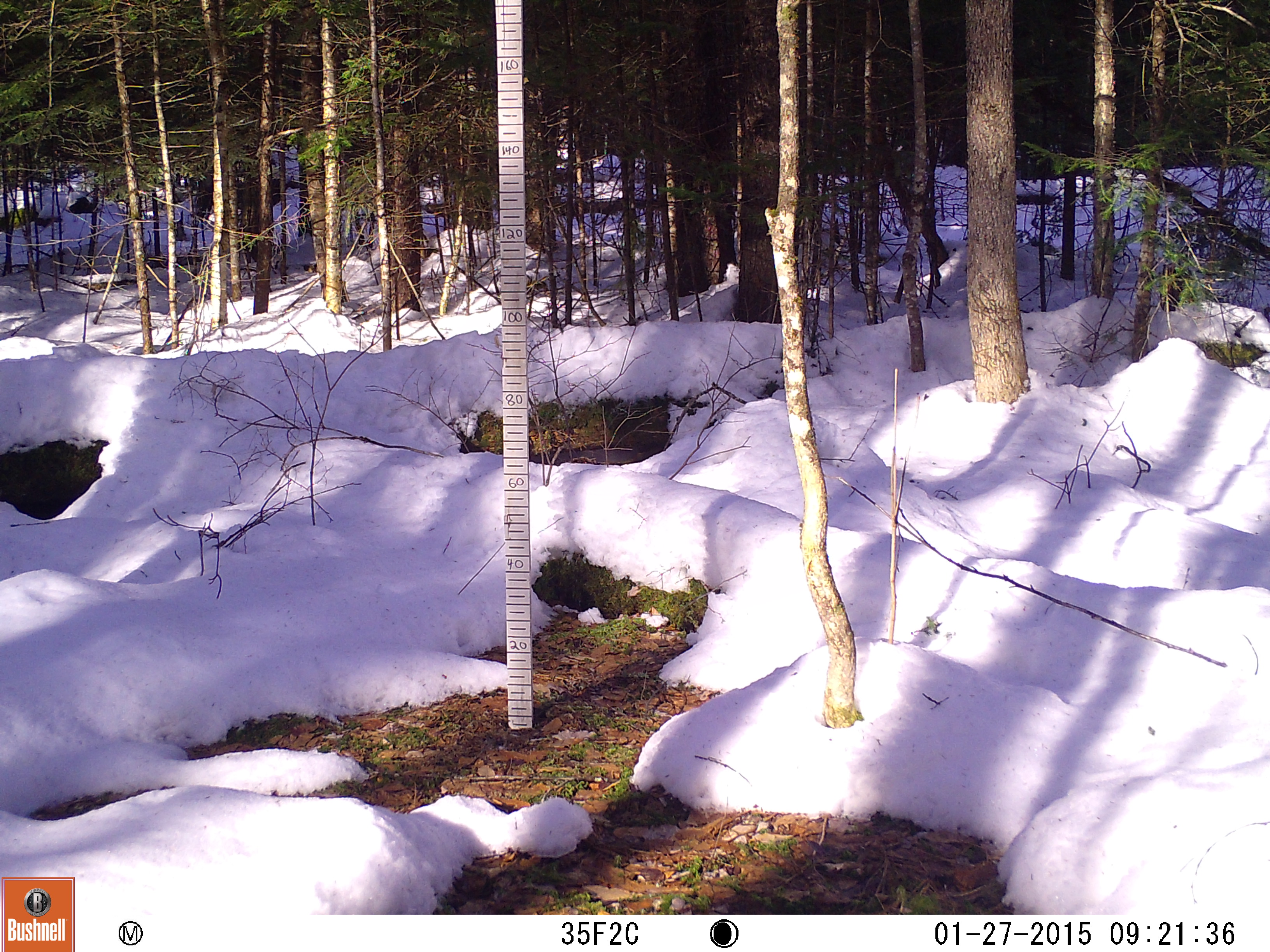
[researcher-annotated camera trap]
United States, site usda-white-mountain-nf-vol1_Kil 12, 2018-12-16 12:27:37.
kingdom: Animalia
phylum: Chordata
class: Mammalia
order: Carnivora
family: Mustelidae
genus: Pekania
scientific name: Pekania pennanti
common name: fisher